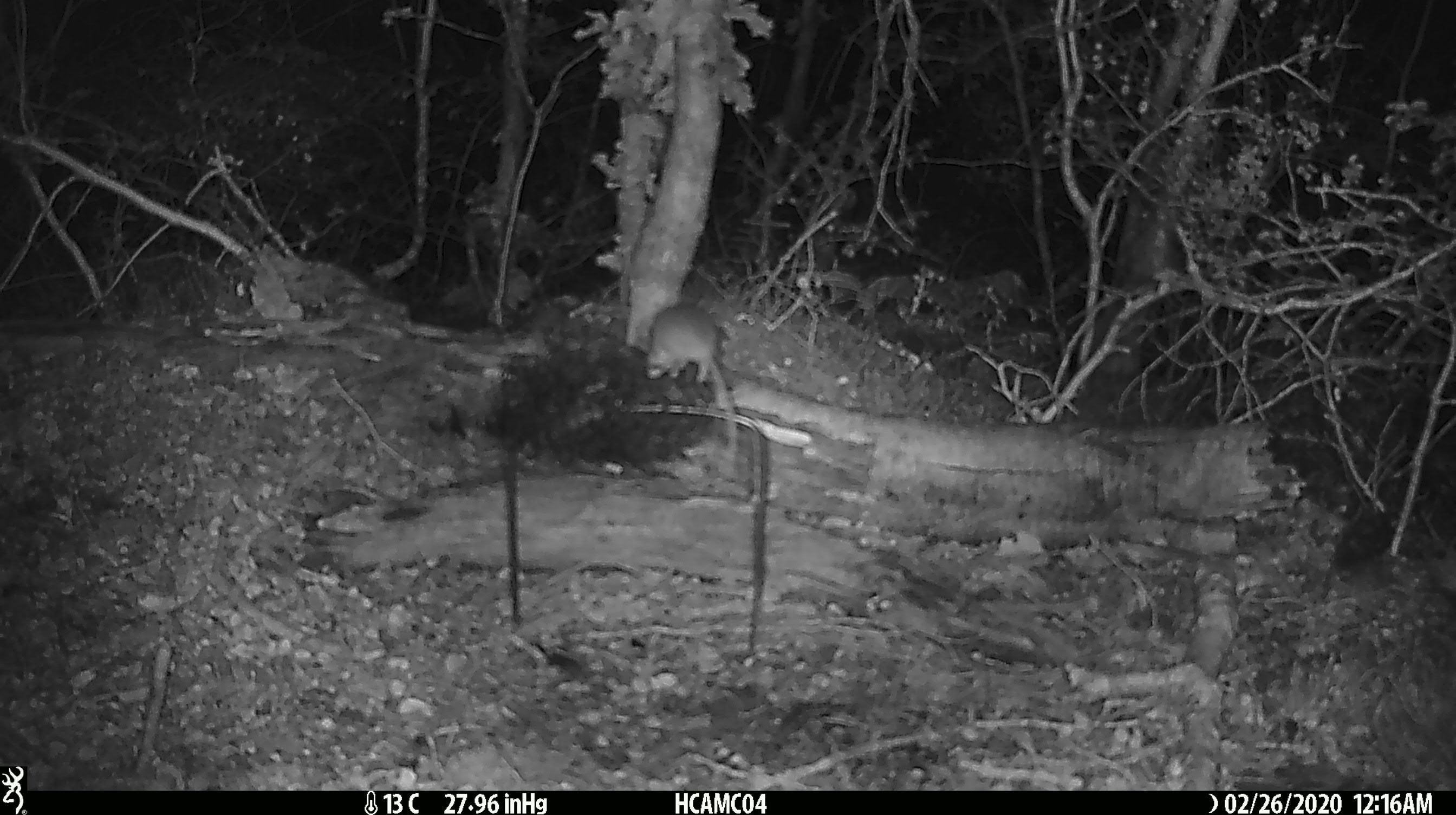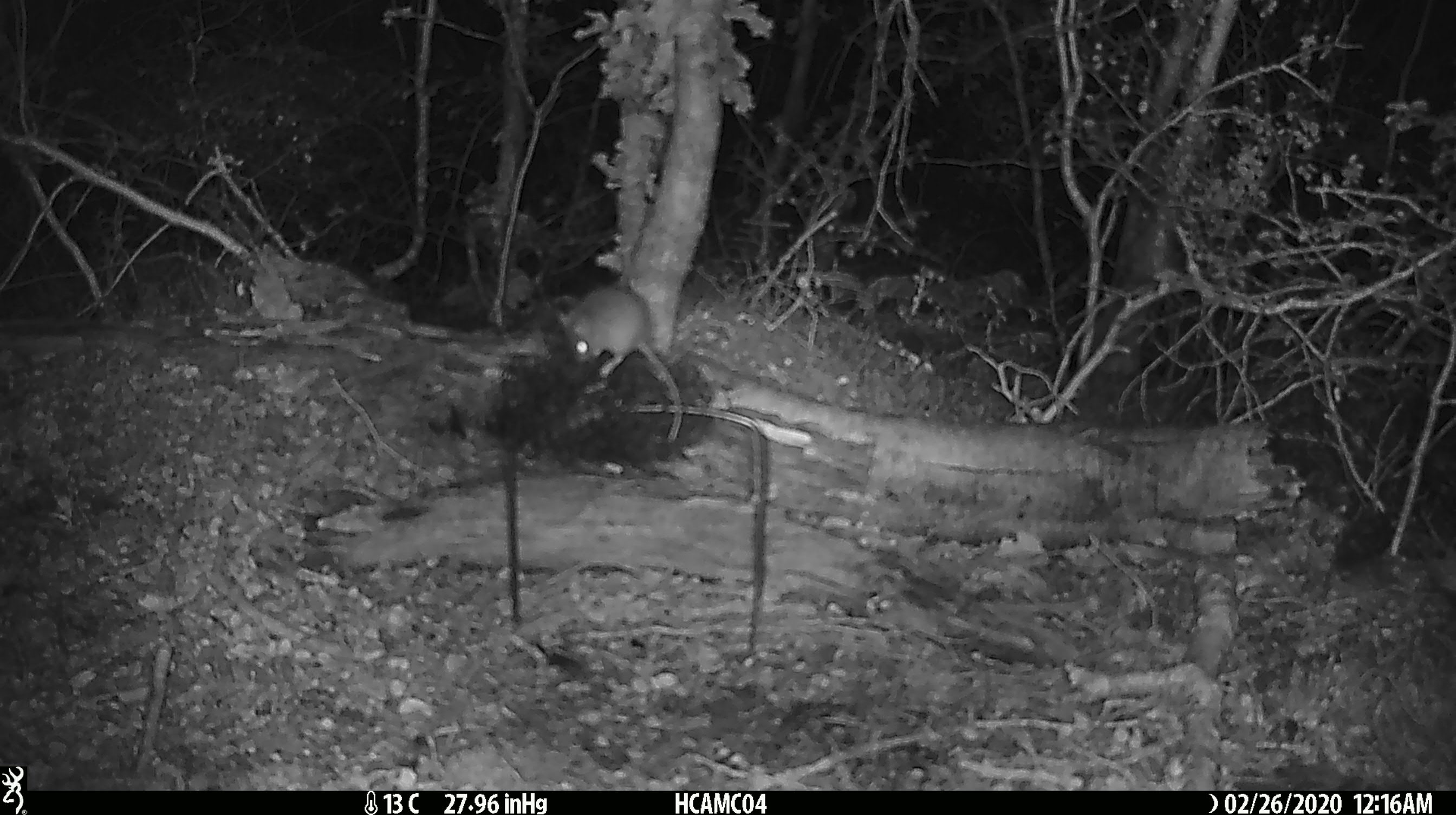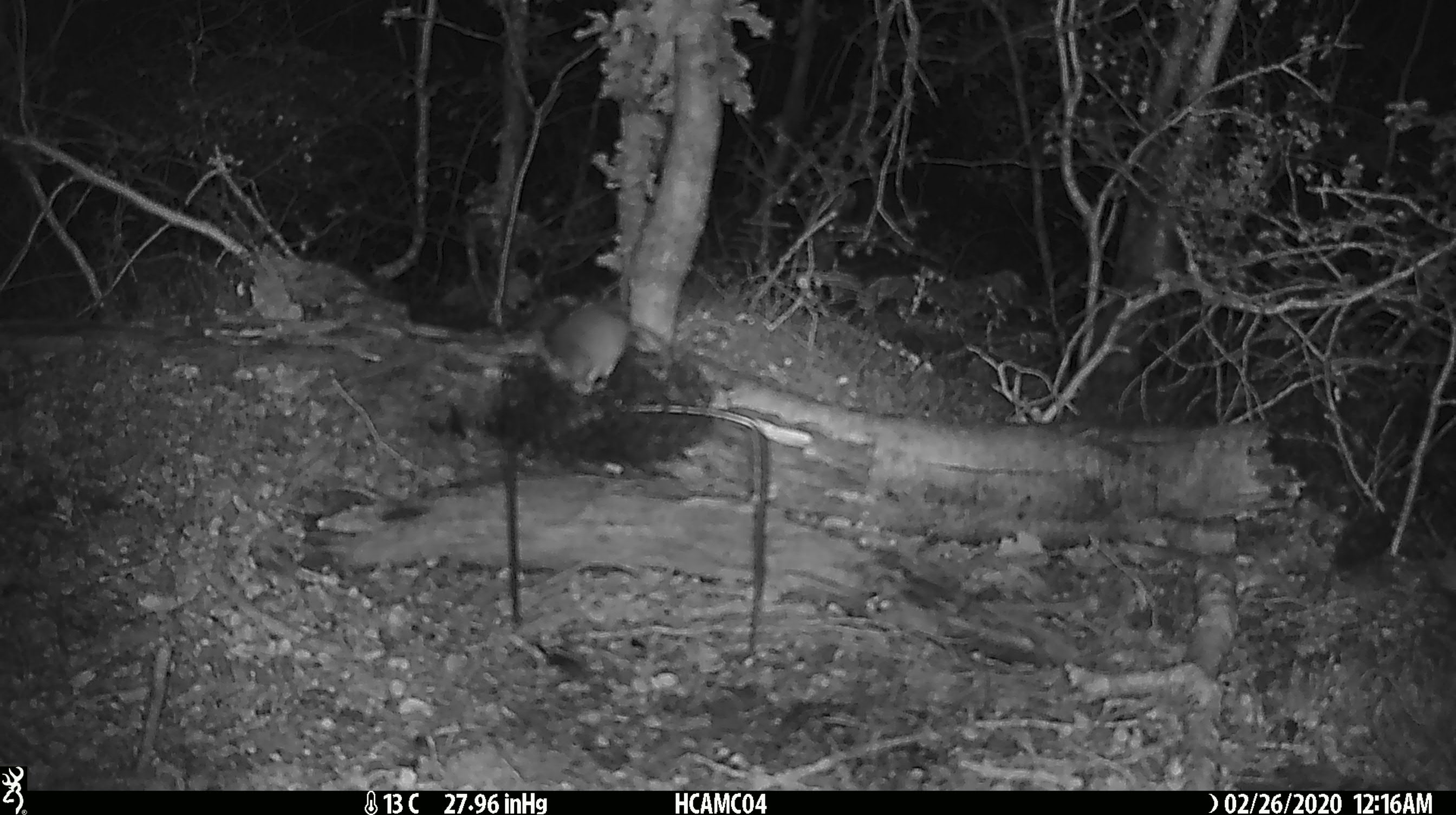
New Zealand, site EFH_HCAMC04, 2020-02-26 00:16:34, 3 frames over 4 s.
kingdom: Animalia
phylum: Chordata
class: Mammalia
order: Rodentia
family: Muridae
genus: Mus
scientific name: Mus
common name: mouse